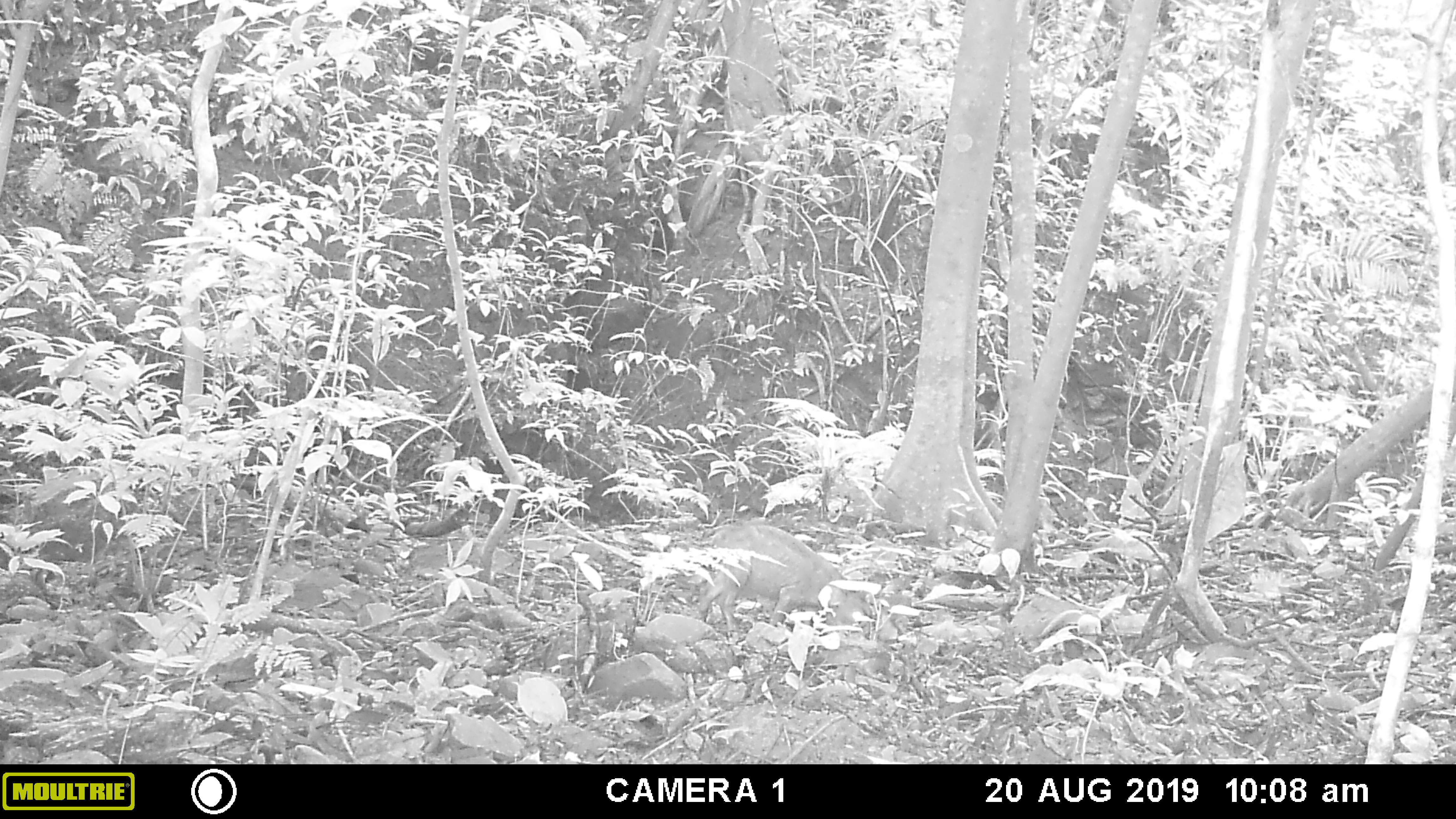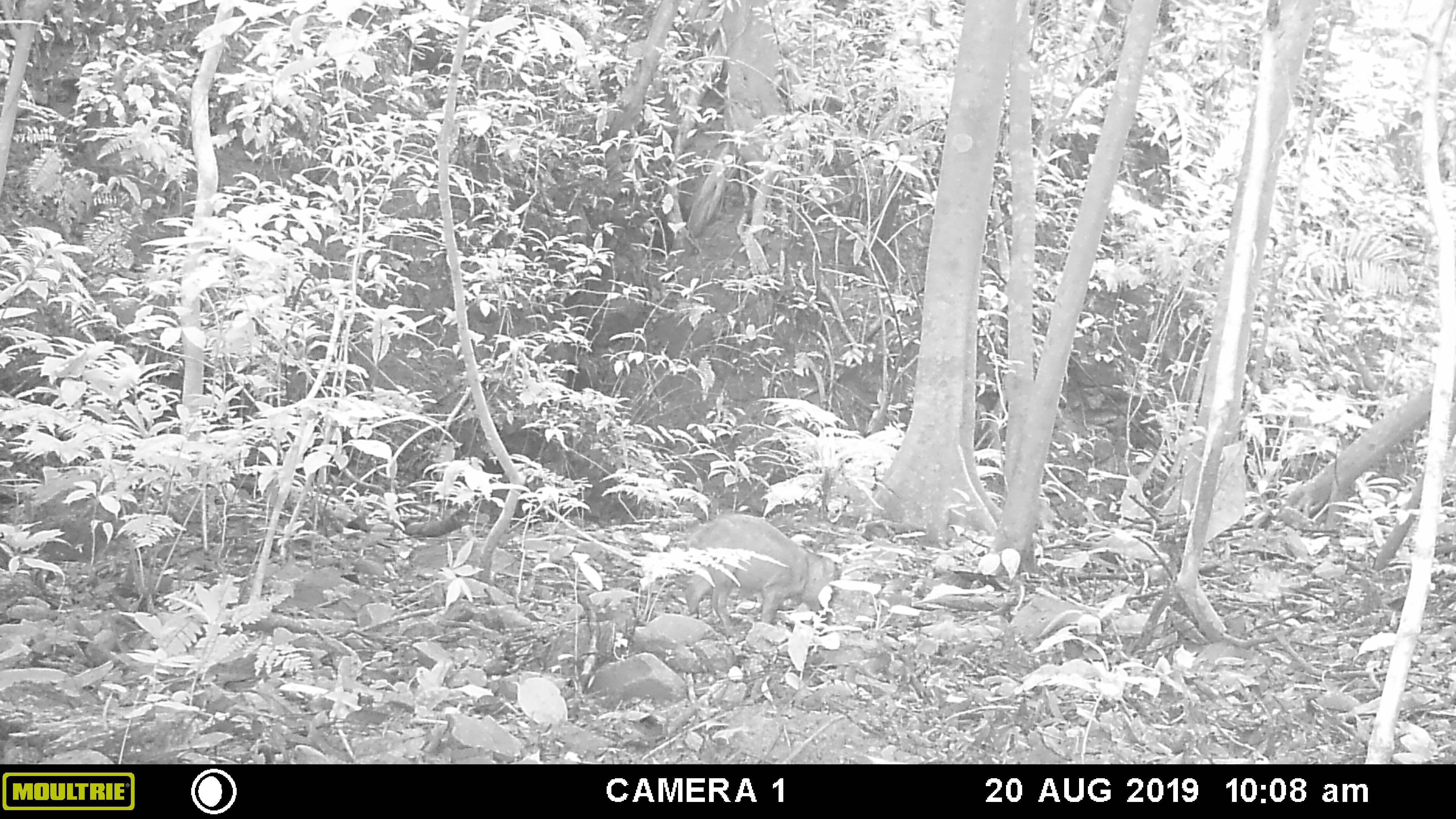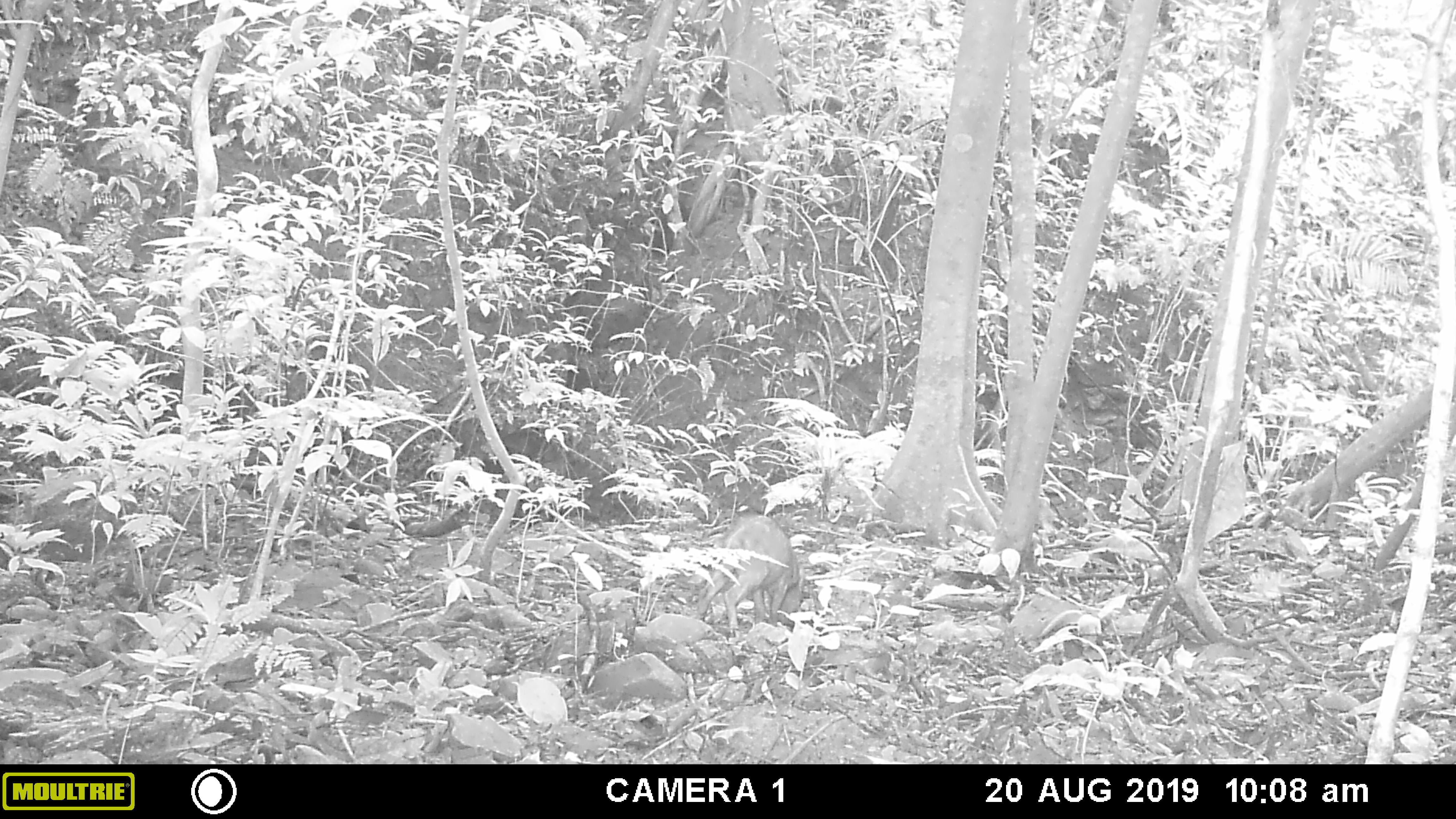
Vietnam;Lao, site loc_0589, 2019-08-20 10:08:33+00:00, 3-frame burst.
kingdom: Animalia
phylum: Chordata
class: Mammalia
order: Artiodactyla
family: Suidae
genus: Sus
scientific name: Sus scrofa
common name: eurasian wild pig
Eurasian wild pig (Sus scrofa). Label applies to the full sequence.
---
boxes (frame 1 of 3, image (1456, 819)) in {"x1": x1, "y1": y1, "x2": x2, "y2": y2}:
eurasian wild pig: {"x1": 693, "y1": 522, "x2": 849, "y2": 637}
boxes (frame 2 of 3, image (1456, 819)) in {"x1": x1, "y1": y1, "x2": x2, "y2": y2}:
eurasian wild pig: {"x1": 683, "y1": 512, "x2": 836, "y2": 639}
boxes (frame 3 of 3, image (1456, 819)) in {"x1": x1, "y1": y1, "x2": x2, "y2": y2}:
eurasian wild pig: {"x1": 694, "y1": 515, "x2": 801, "y2": 633}